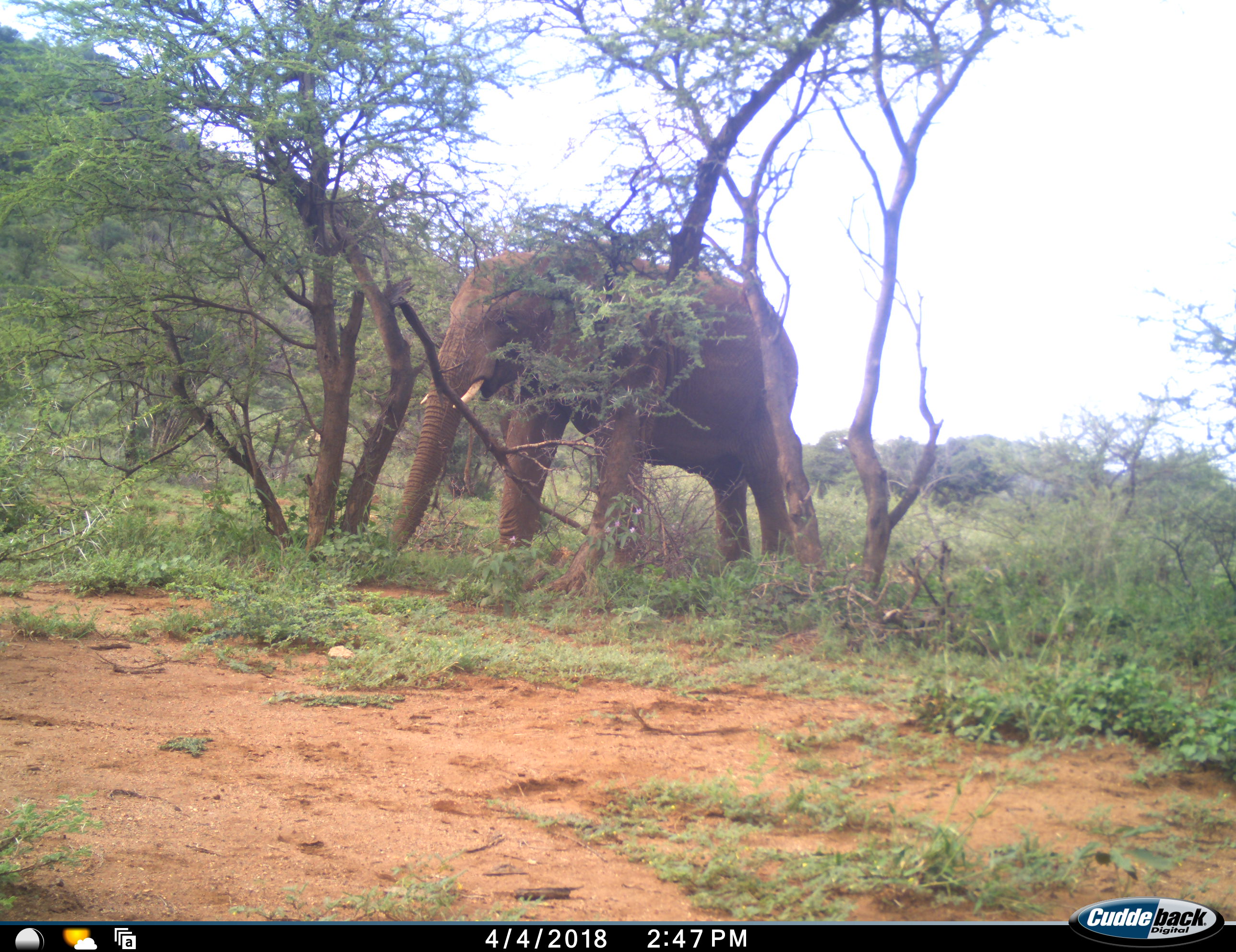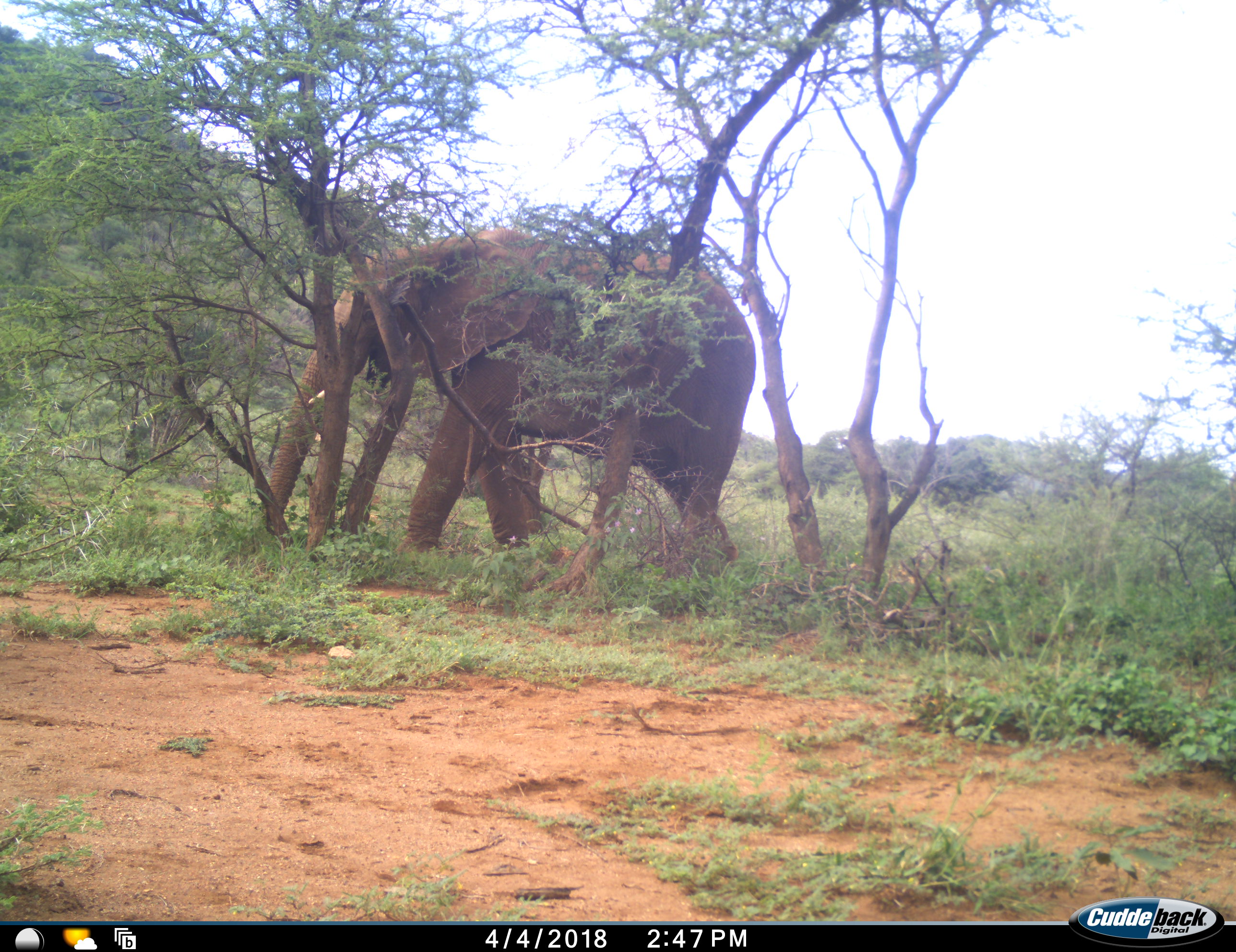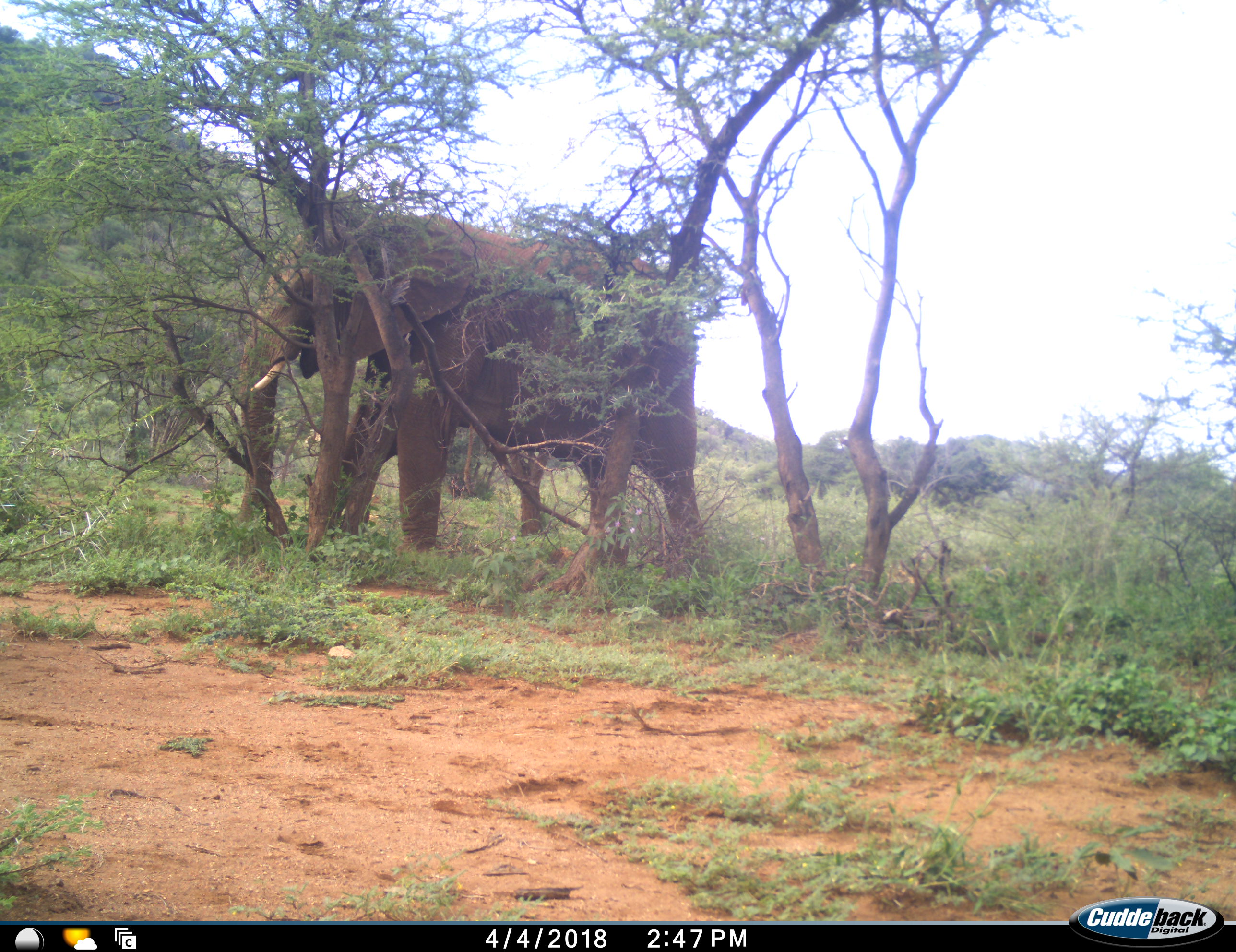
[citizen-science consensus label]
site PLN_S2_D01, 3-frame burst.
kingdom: Animalia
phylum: Chordata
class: Mammalia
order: Proboscidea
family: Elephantidae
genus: Loxodonta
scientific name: Loxodonta africana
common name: african bush elephant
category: elephant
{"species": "elephant (african bush elephant) (Loxodonta africana)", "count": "1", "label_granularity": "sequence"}